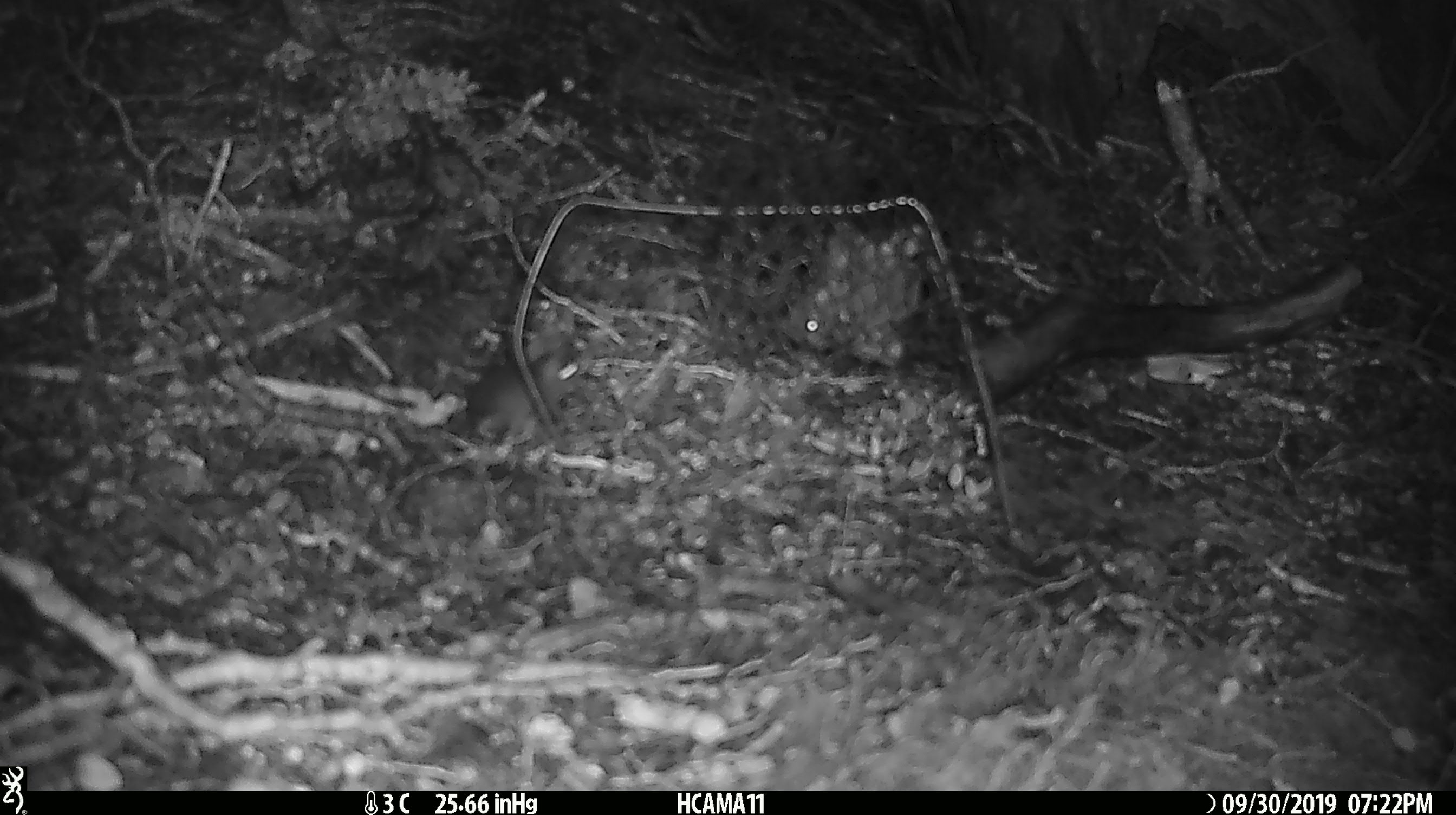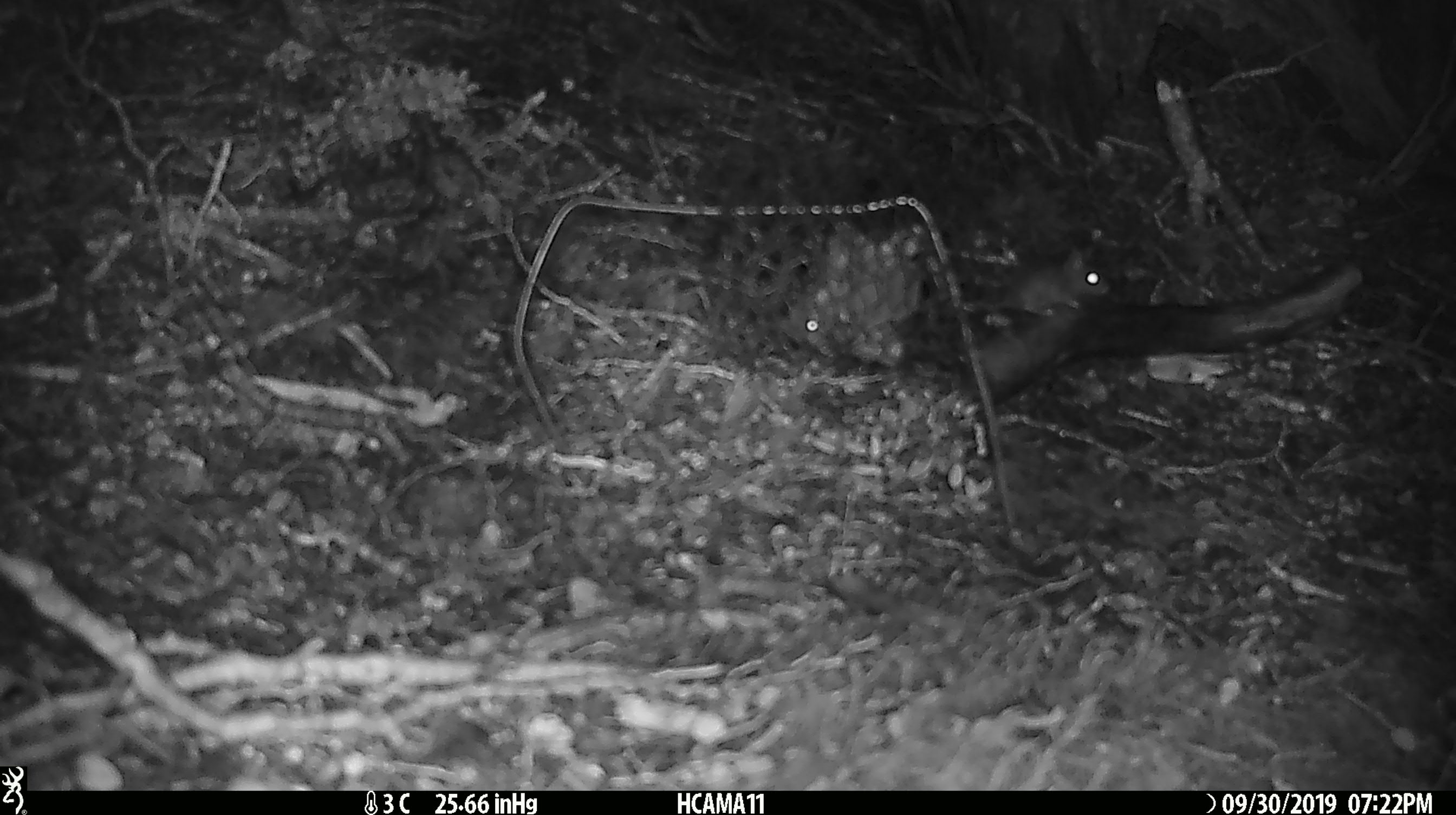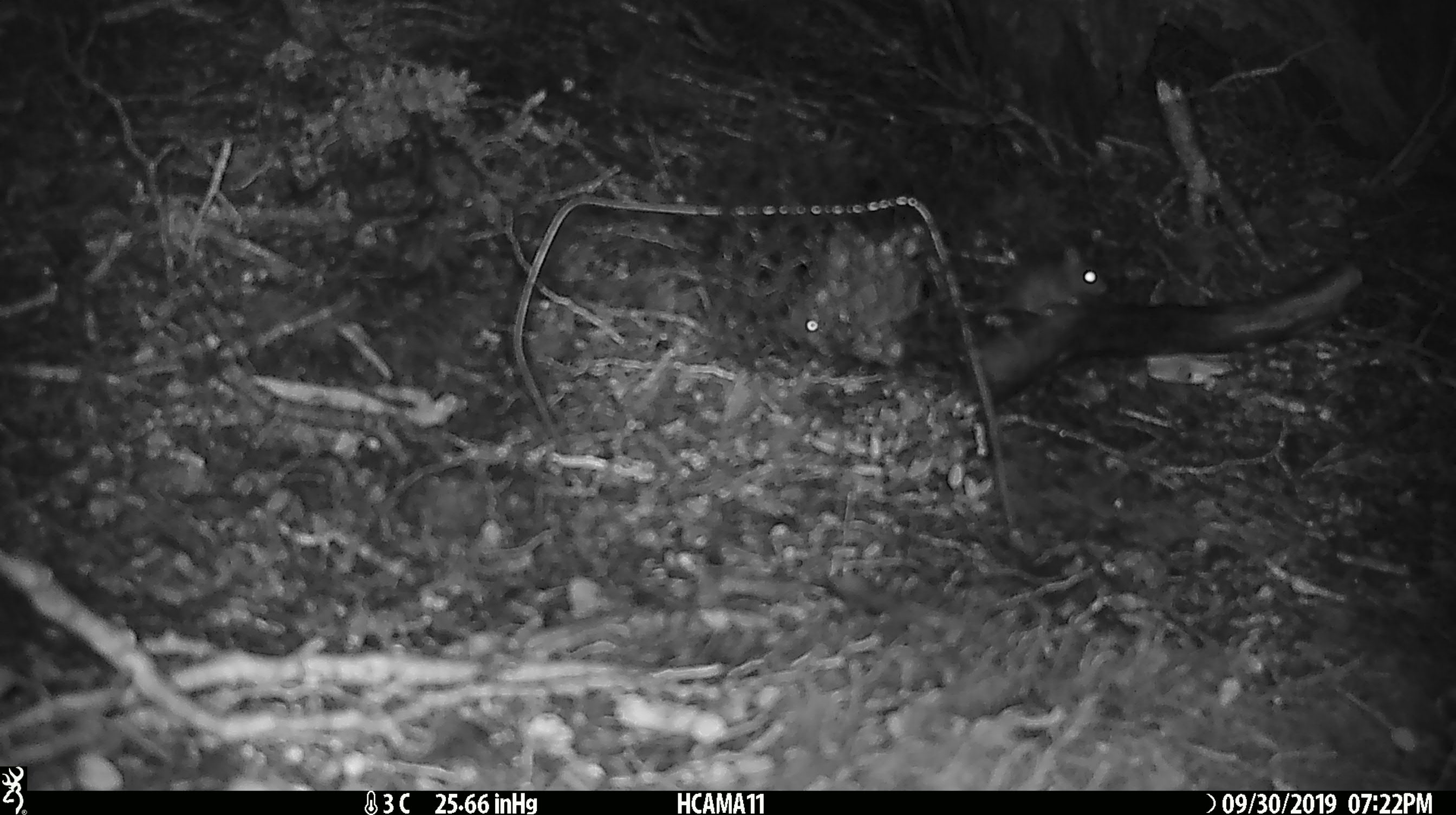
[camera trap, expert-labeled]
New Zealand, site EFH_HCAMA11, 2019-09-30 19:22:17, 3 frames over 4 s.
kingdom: Animalia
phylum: Chordata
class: Mammalia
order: Rodentia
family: Muridae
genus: Mus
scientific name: Mus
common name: mouse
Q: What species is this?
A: Mouse (Mus).